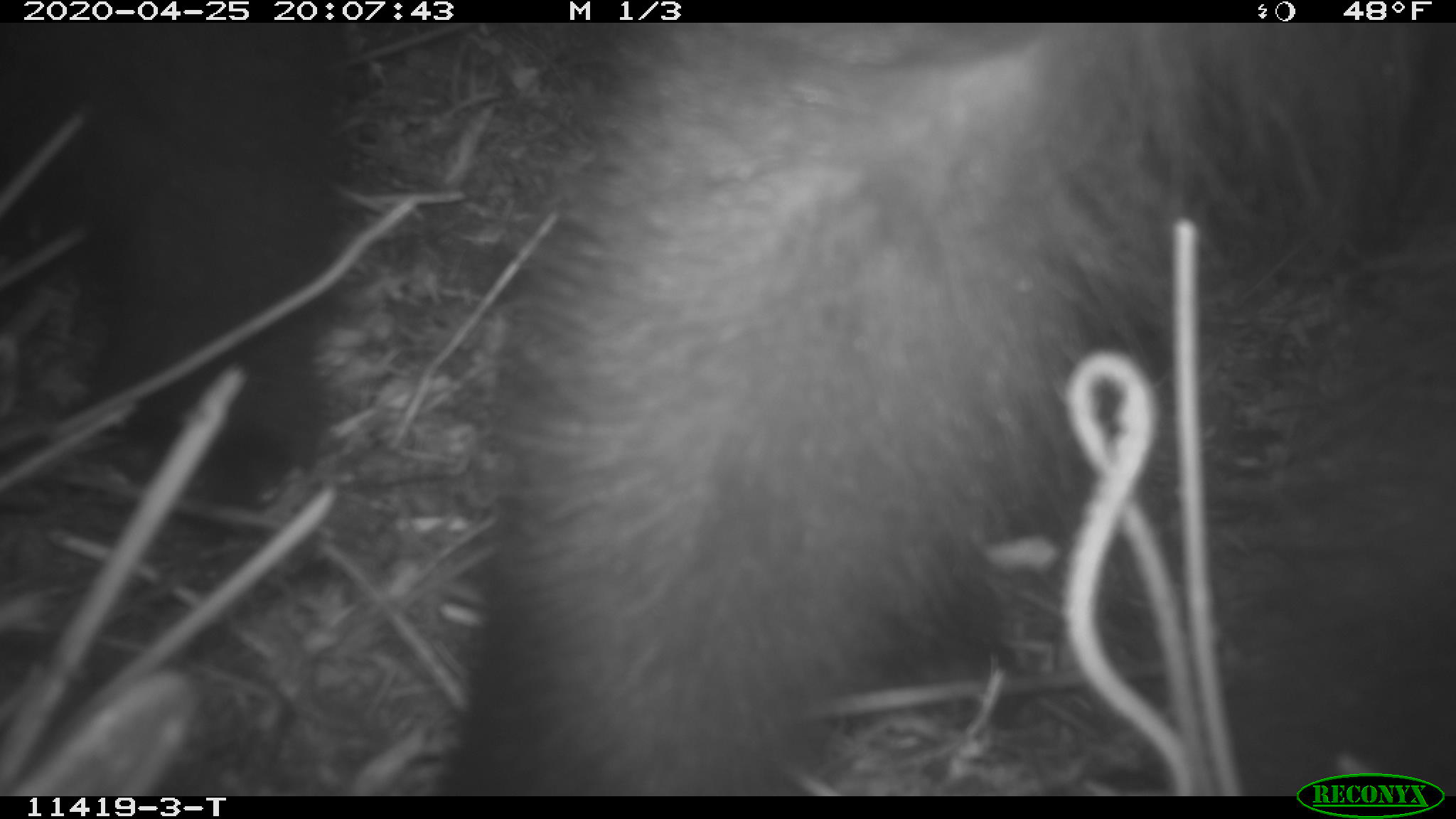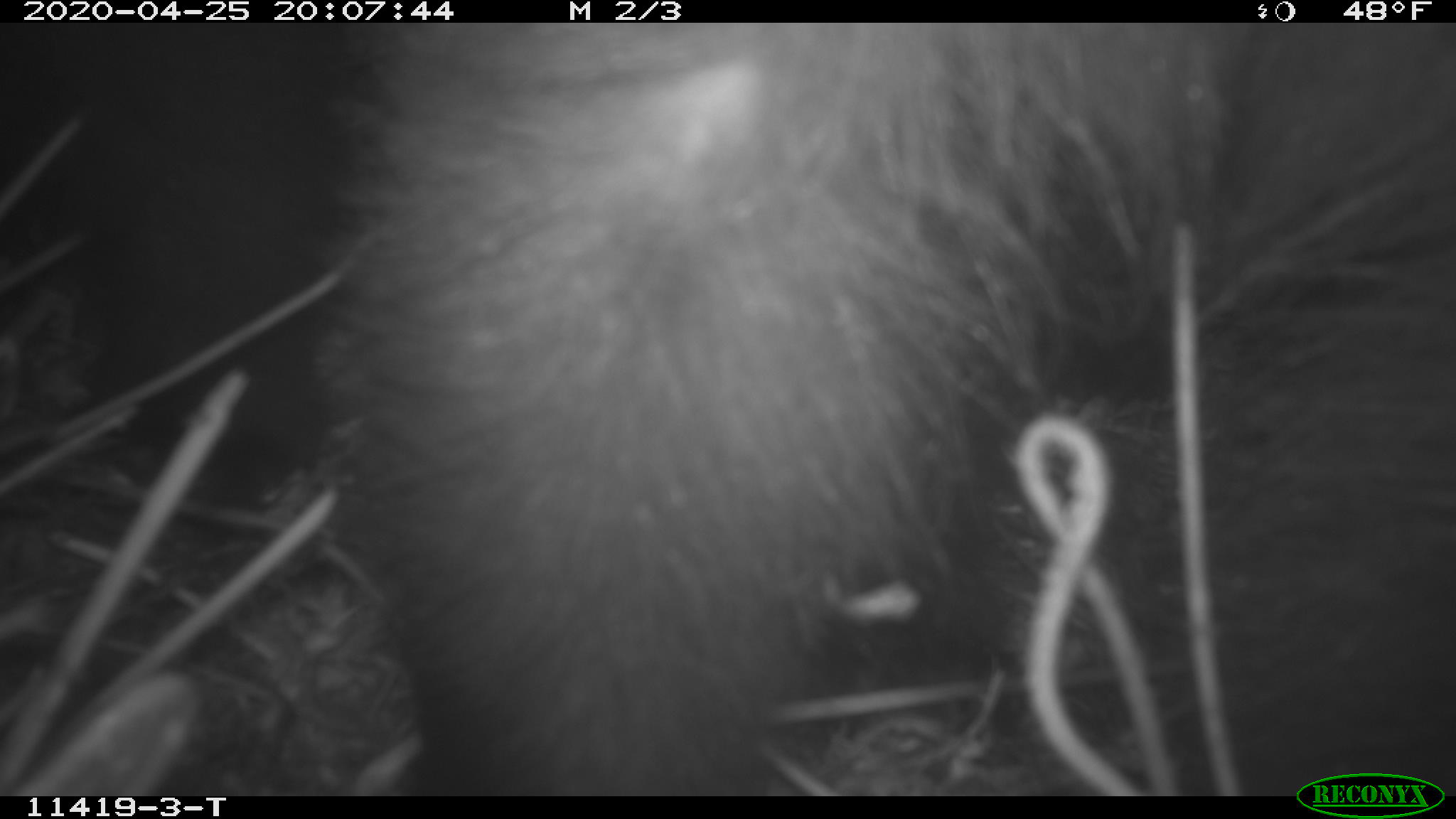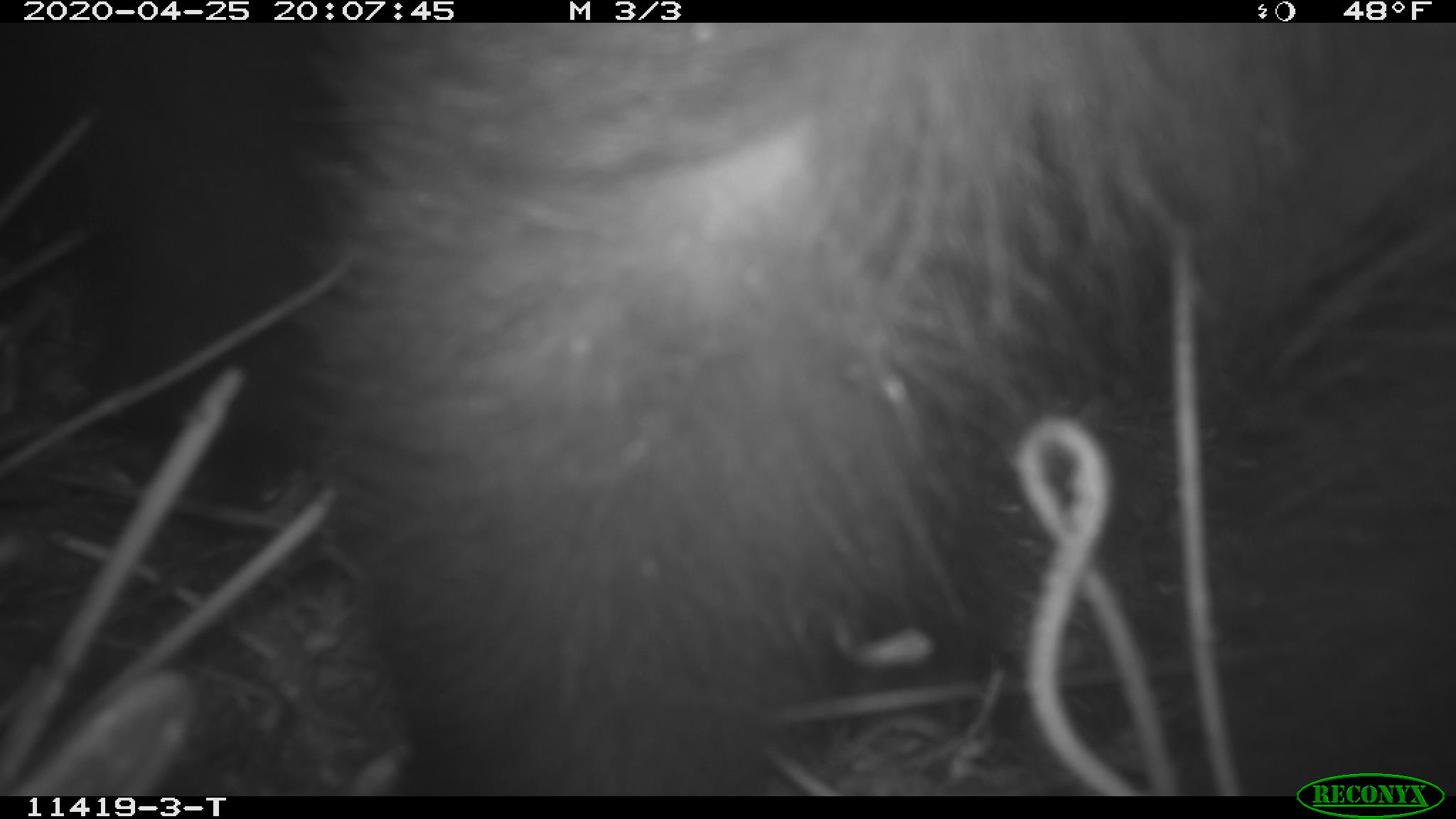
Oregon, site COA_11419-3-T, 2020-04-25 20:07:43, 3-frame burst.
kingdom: Animalia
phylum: Chordata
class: Mammalia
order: Carnivora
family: Ursidae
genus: Ursus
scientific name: Ursus americanus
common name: american black bear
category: black bear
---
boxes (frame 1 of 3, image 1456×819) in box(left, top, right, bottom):
black bear: box(442, 31, 1290, 786)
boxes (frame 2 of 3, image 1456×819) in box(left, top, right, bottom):
black bear: box(311, 39, 1286, 791)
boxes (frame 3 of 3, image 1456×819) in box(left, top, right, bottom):
black bear: box(311, 25, 1275, 790)